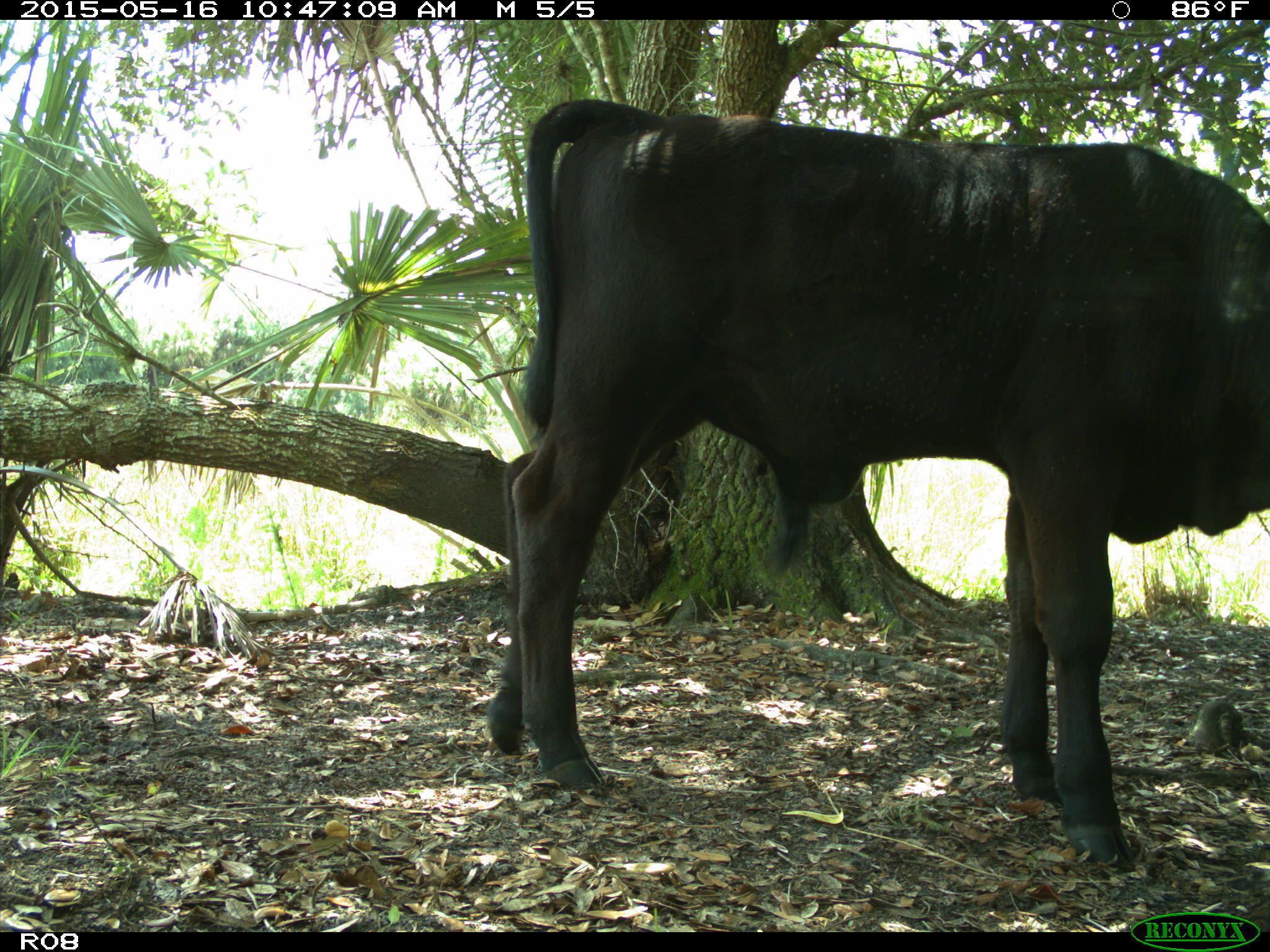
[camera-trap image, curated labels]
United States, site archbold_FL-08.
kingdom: Animalia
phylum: Chordata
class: Mammalia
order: Artiodactyla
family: Bovidae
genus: Bos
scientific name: Bos taurus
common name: domestic cow